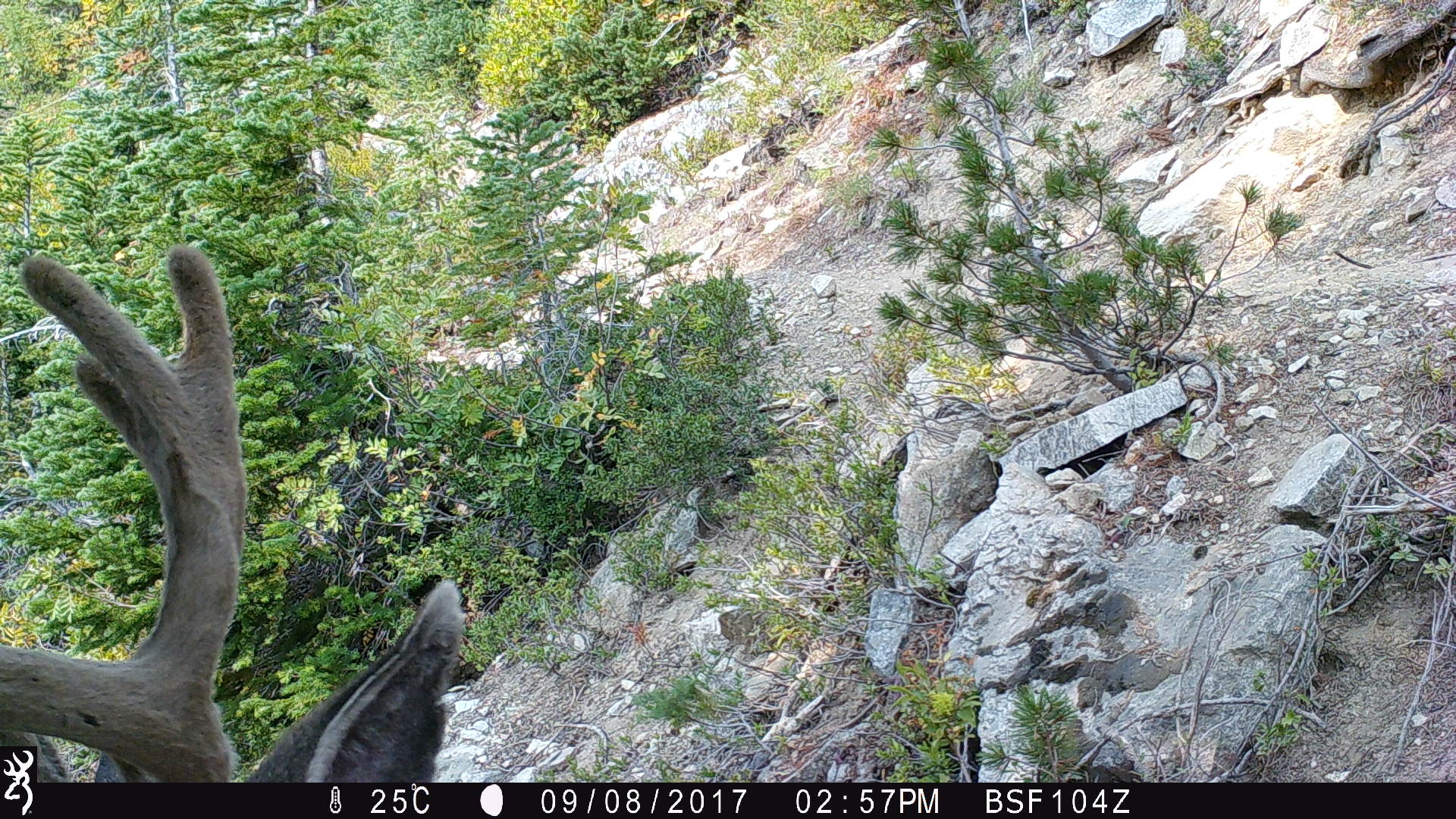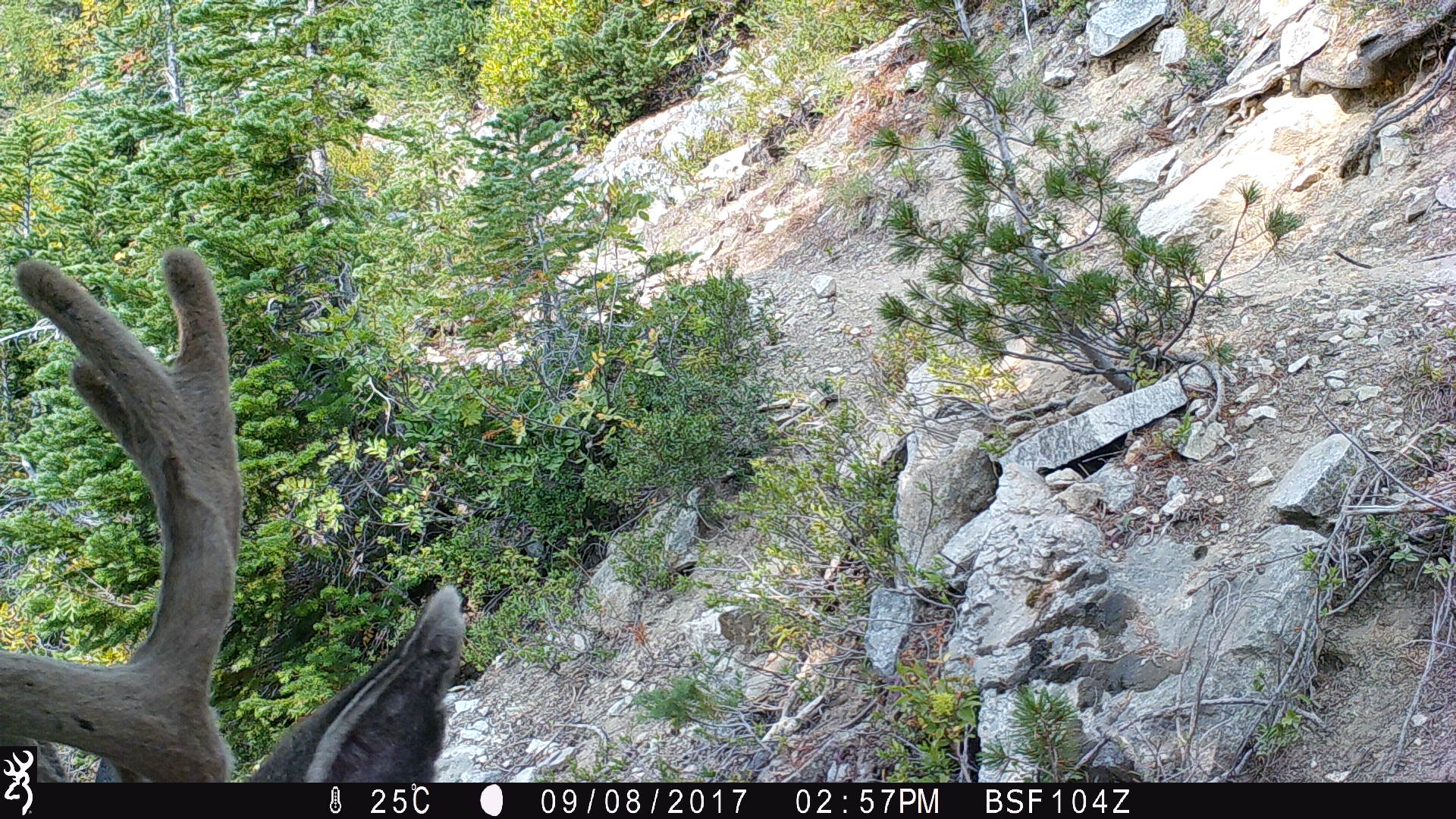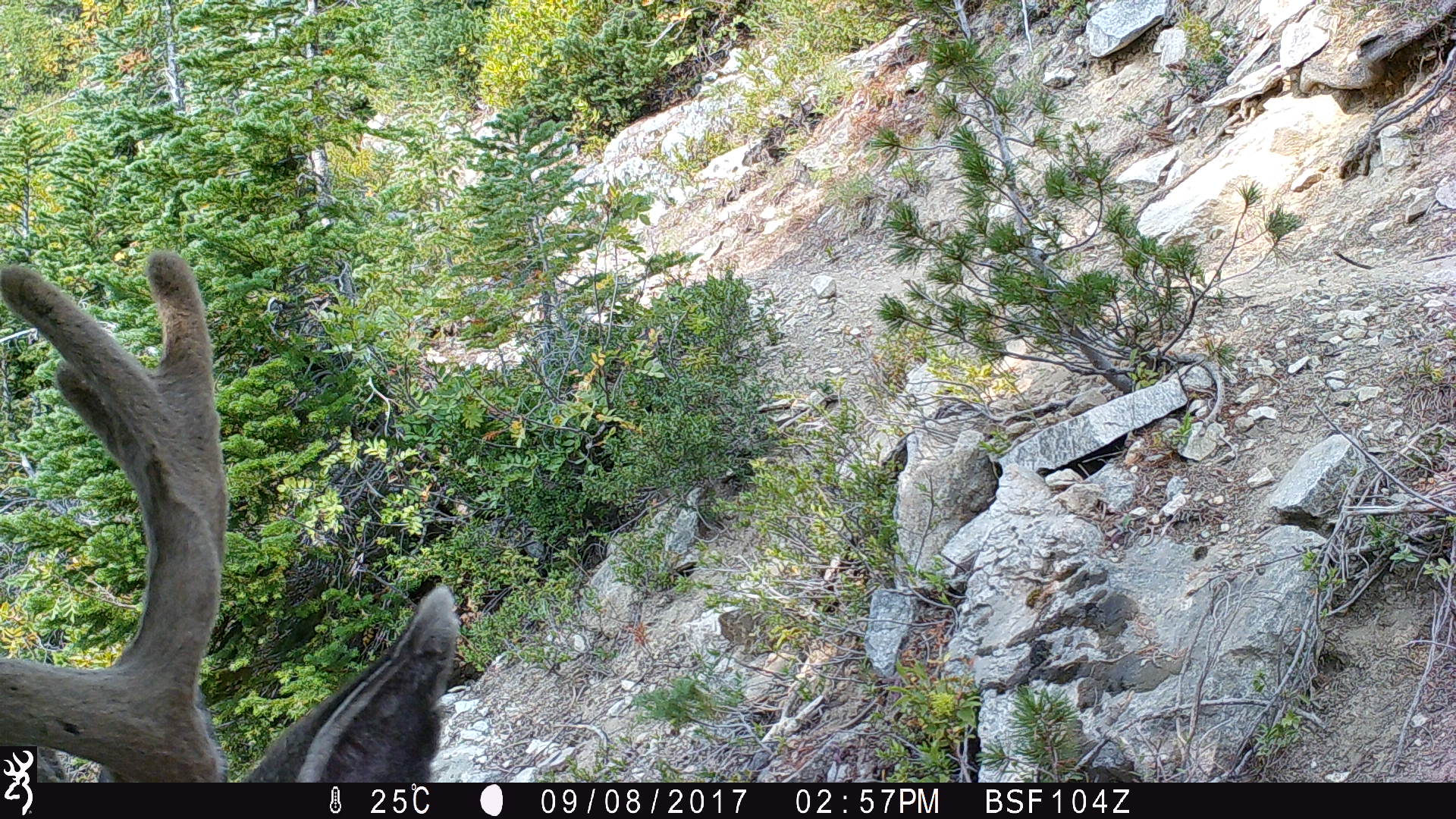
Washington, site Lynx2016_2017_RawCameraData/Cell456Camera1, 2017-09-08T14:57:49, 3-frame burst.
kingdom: Animalia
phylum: Chordata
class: Mammalia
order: Artiodactyla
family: Cervidae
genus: Odocoileus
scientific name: Odocoileus hemionus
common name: mule deer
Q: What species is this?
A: Odocoileus hemionus (mule deer).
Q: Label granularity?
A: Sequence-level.